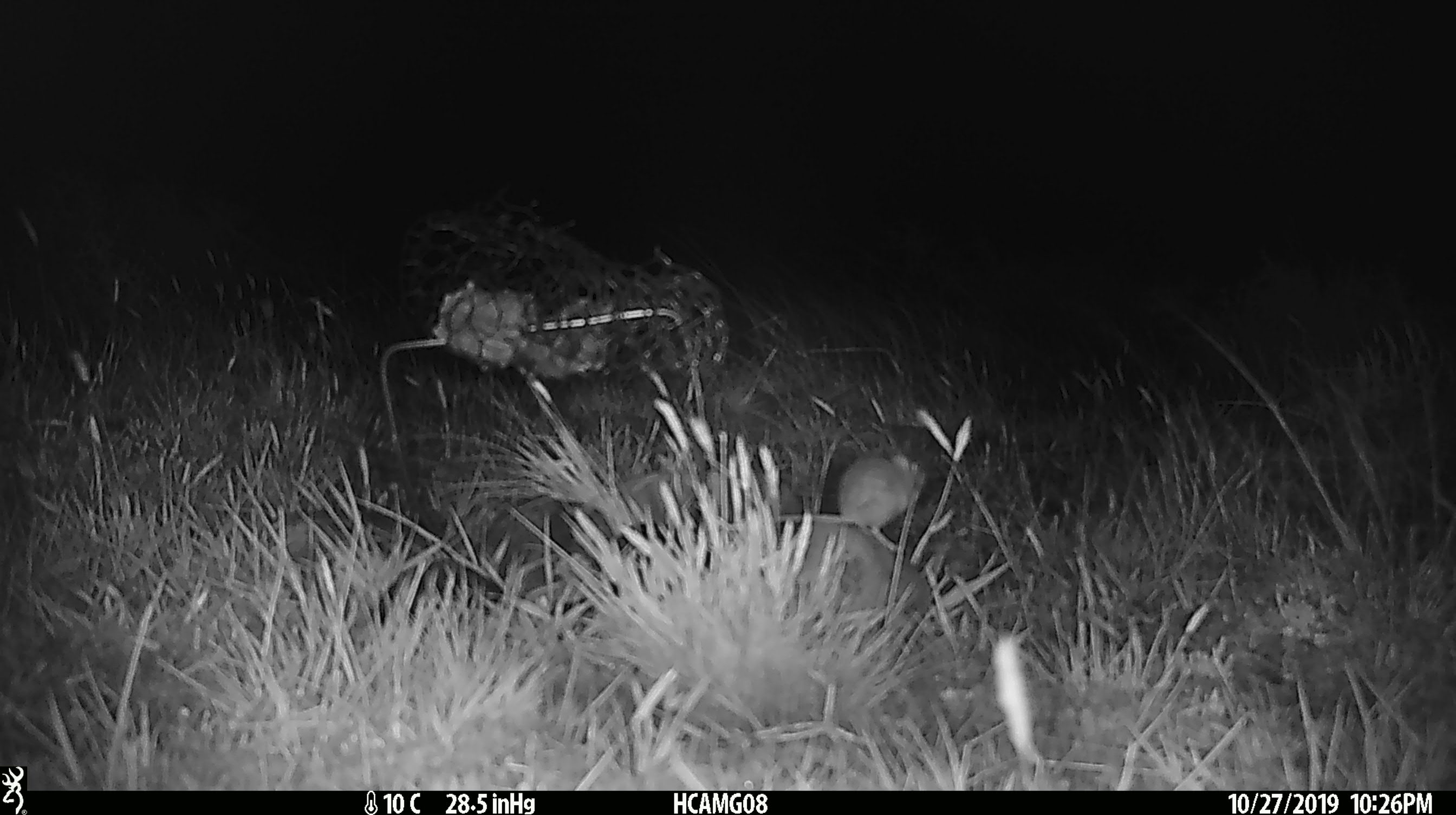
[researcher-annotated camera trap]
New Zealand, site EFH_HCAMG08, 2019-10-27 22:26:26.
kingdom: Animalia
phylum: Chordata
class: Mammalia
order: Rodentia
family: Muridae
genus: Mus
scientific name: Mus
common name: mouse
Mouse (Mus).